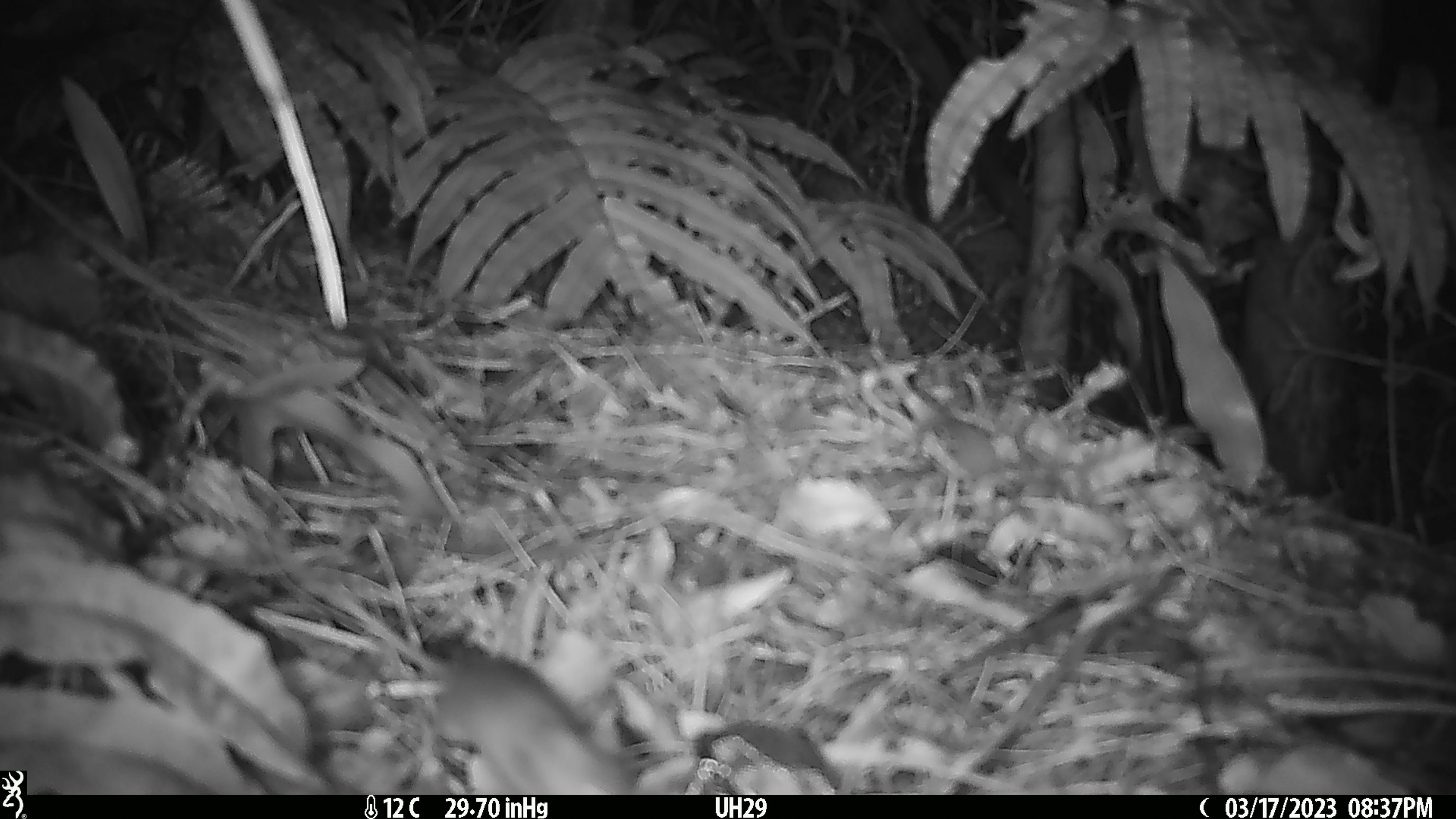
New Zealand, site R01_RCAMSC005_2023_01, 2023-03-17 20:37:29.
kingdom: Animalia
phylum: Chordata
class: Mammalia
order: Rodentia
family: Muridae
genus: Mus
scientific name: Mus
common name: mouse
Mouse (Mus).